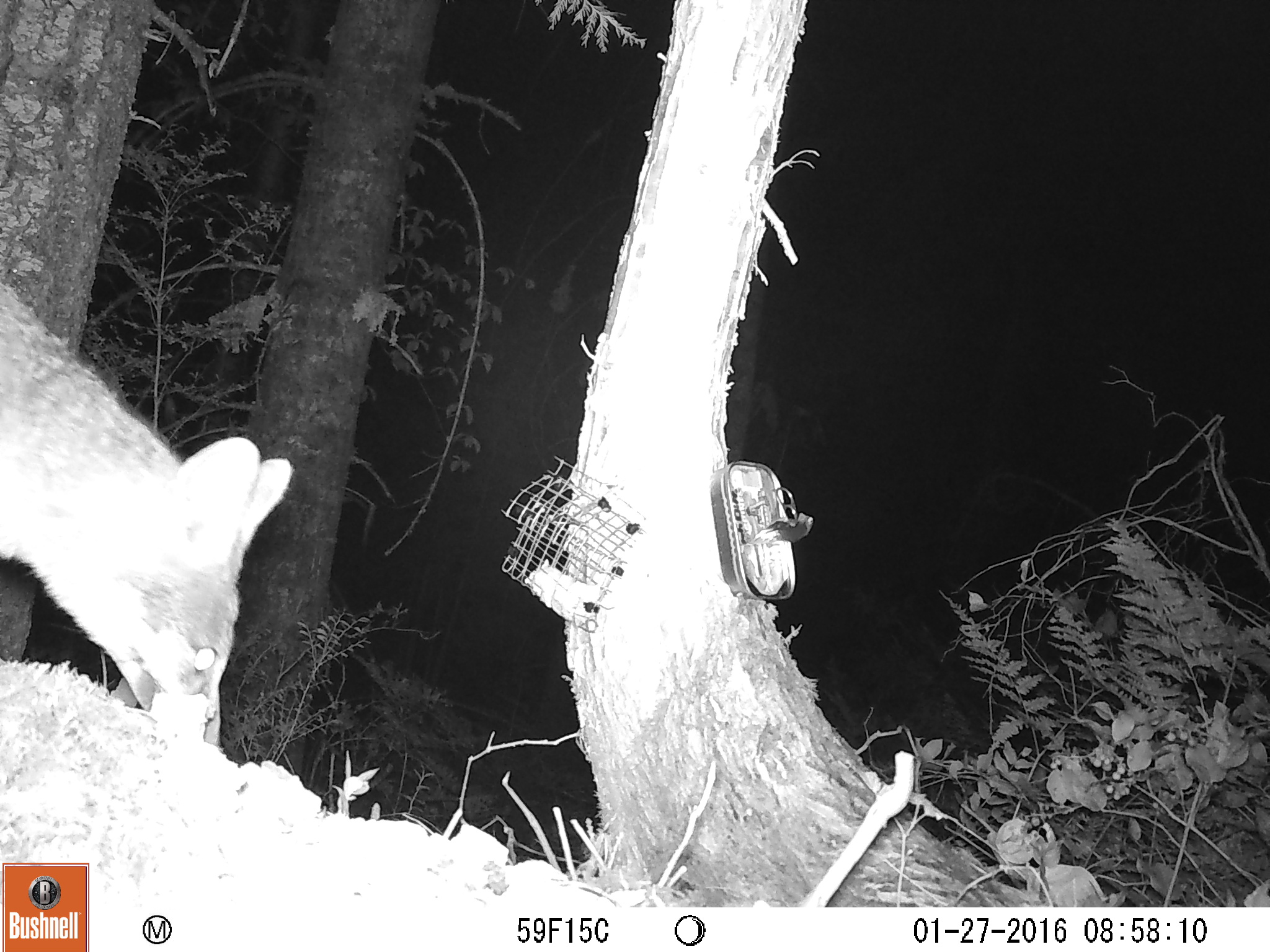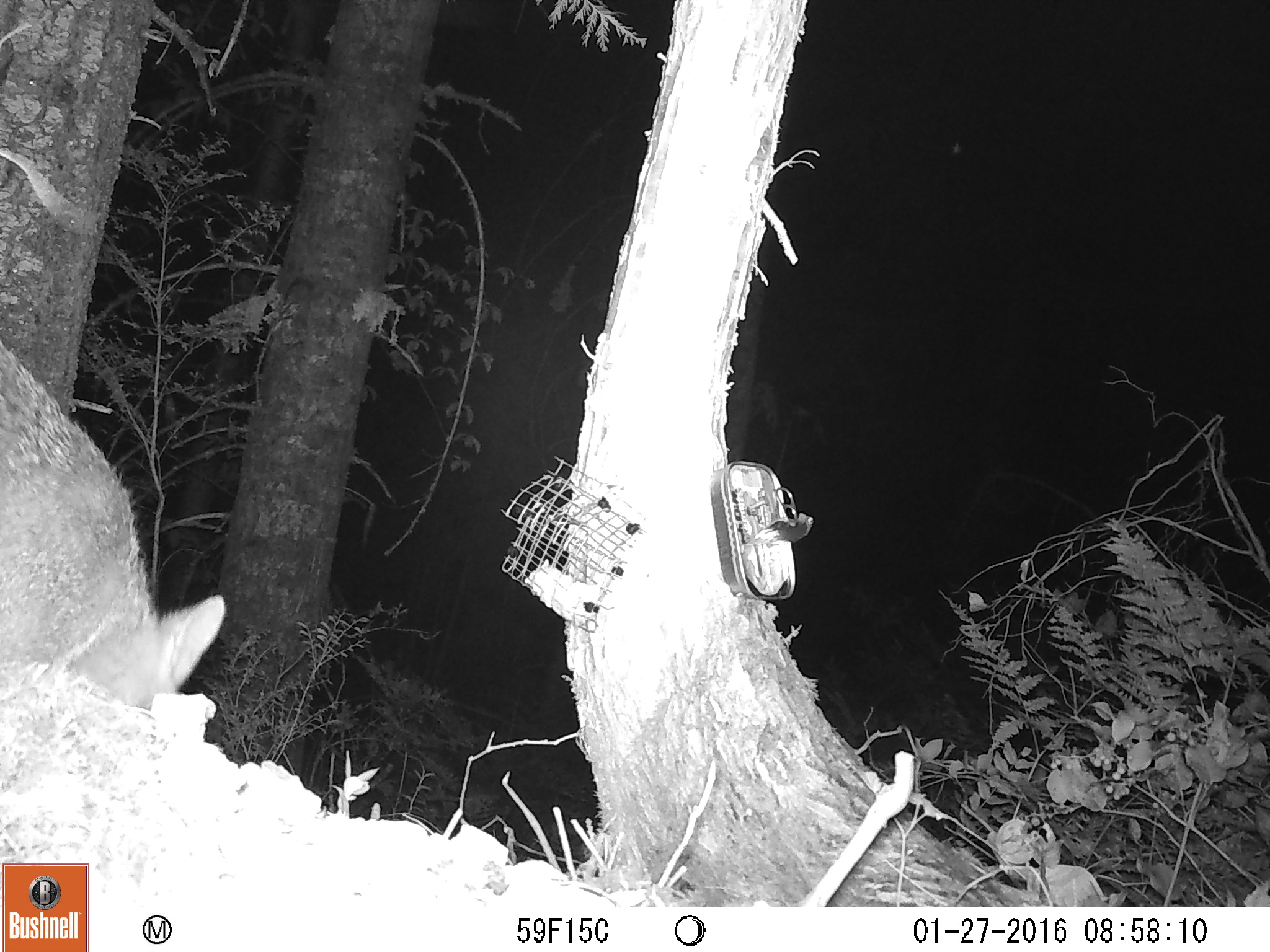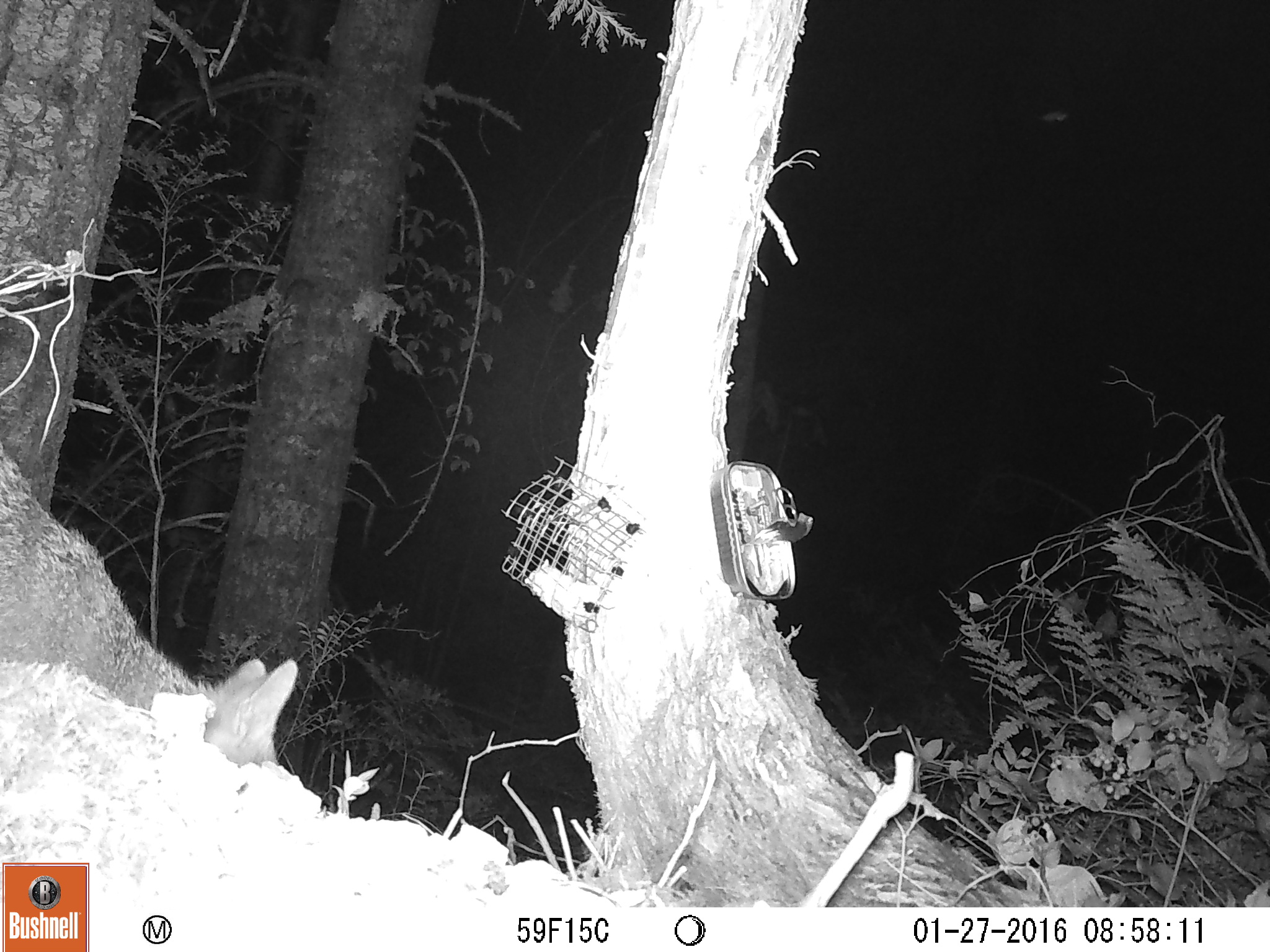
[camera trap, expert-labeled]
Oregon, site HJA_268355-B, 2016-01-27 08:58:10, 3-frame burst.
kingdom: Animalia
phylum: Chordata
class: Mammalia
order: Carnivora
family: Canidae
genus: Urocyon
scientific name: Urocyon cinereoargenteus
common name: gray fox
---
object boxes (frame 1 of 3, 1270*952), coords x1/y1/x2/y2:
gray fox: 3/264/303/787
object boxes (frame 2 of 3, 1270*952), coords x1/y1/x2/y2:
gray fox: 1/319/244/756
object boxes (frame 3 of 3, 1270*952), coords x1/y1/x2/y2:
gray fox: 4/429/314/796